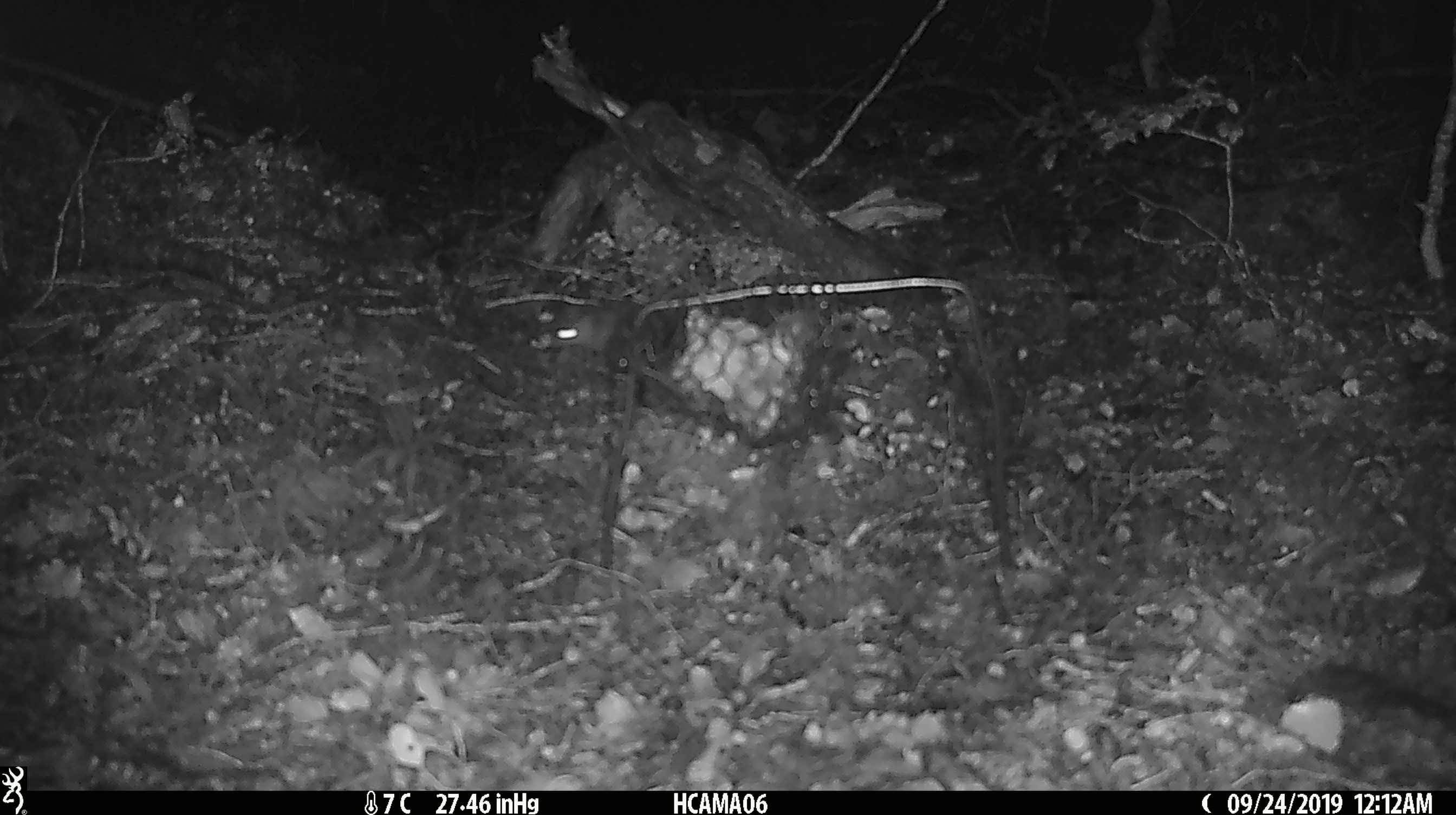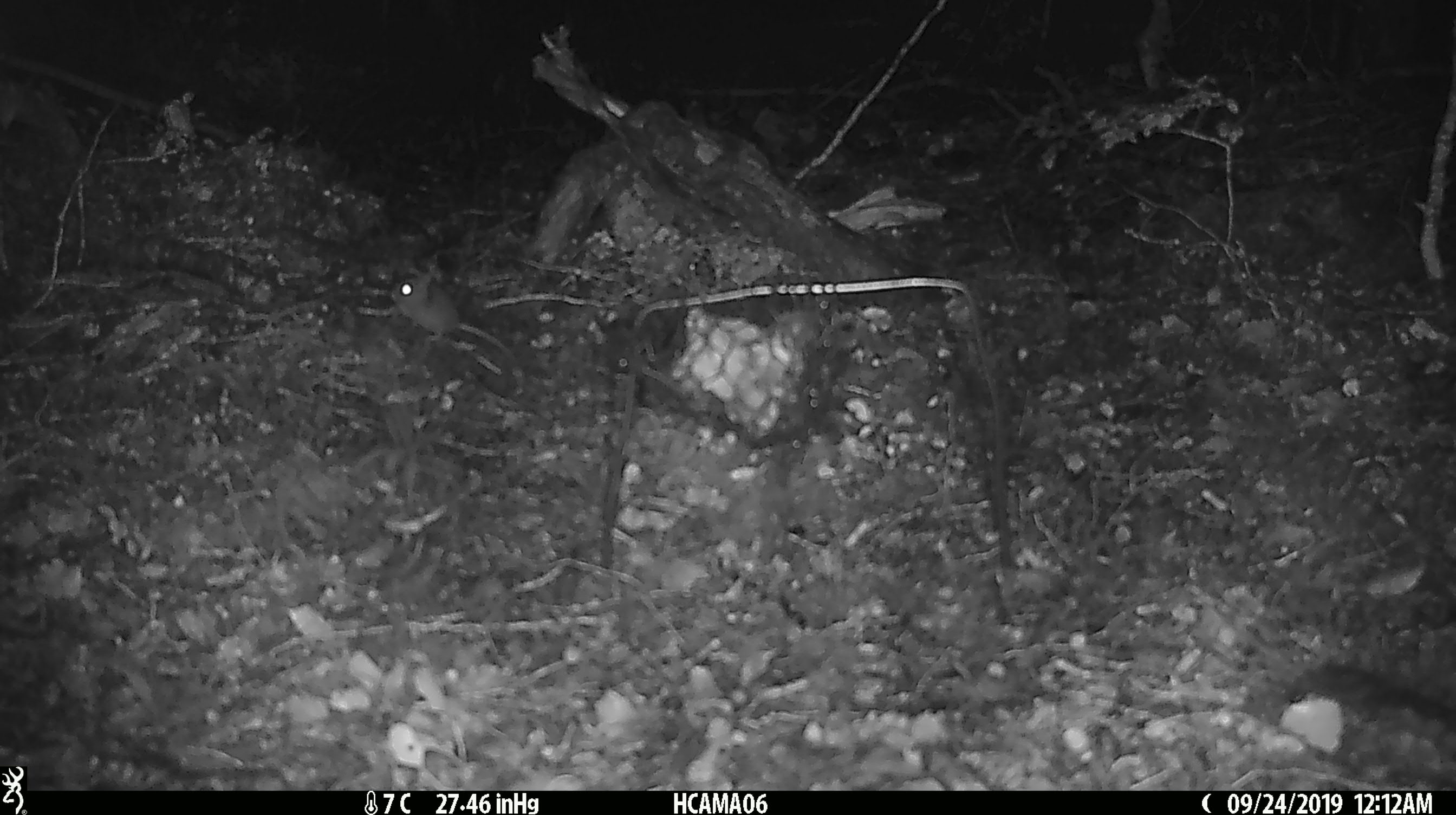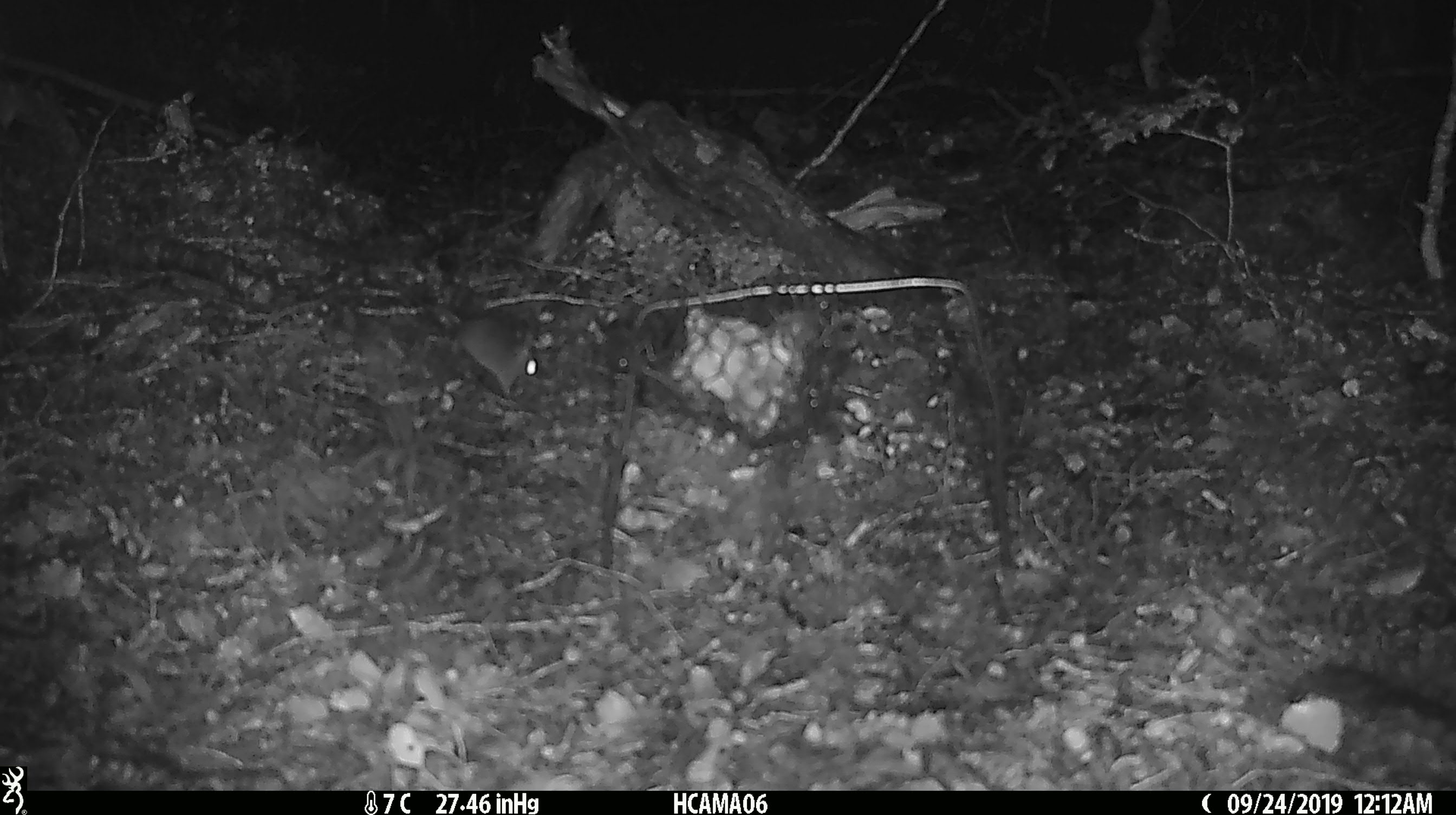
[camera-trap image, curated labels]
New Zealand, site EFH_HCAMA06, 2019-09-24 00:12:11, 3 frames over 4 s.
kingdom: Animalia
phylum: Chordata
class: Mammalia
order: Rodentia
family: Muridae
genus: Mus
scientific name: Mus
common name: mouse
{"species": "mouse (Mus)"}